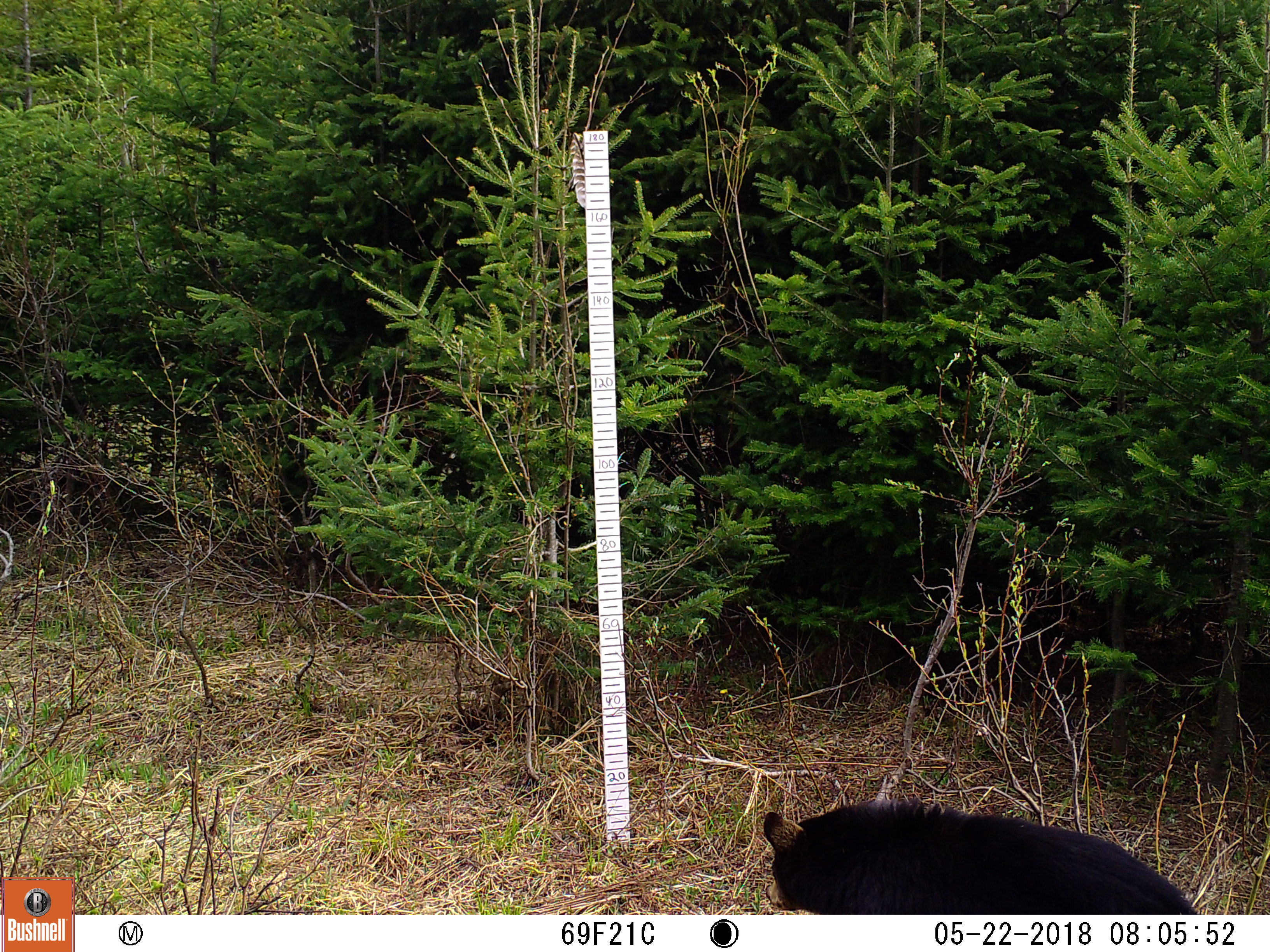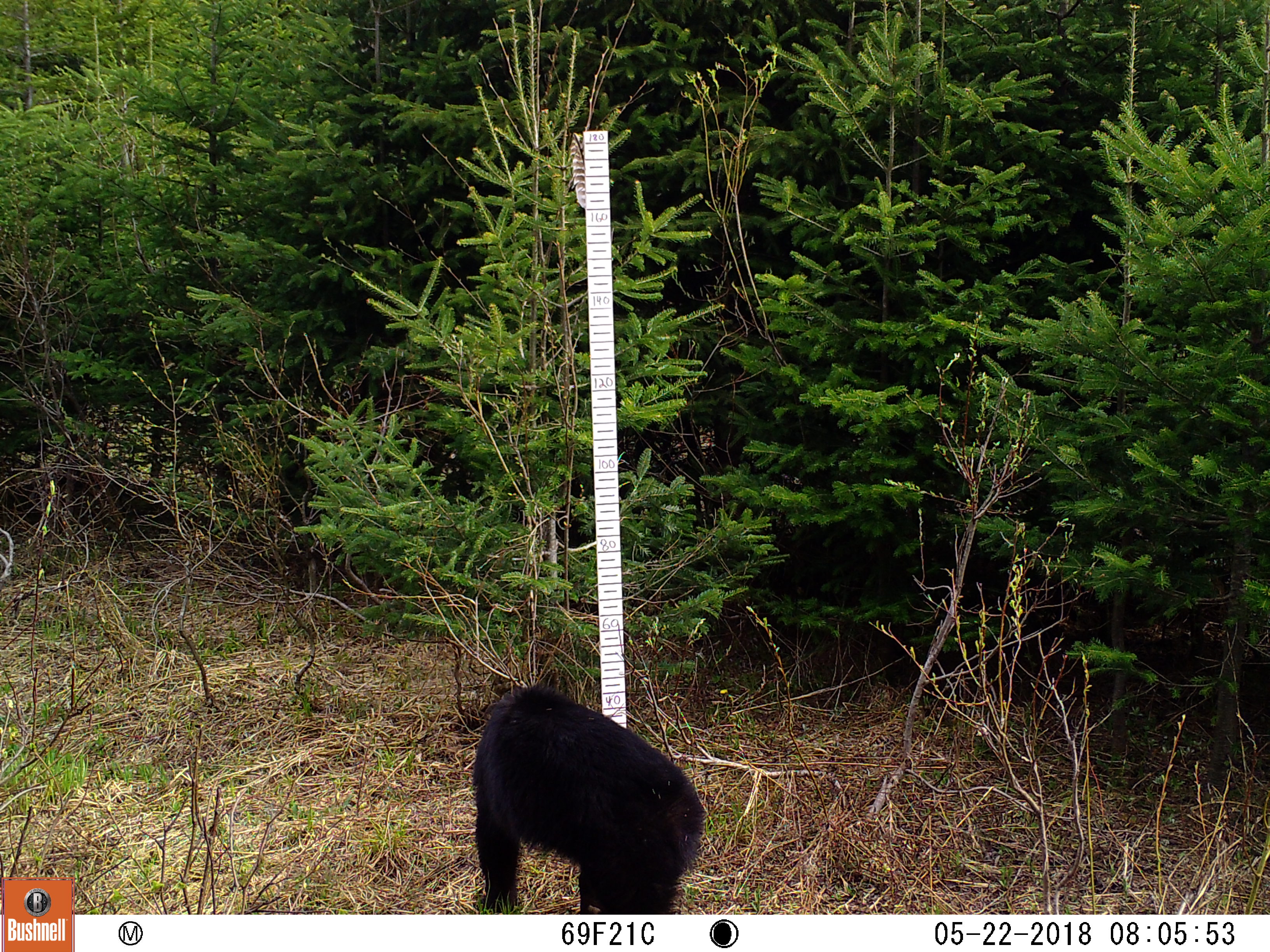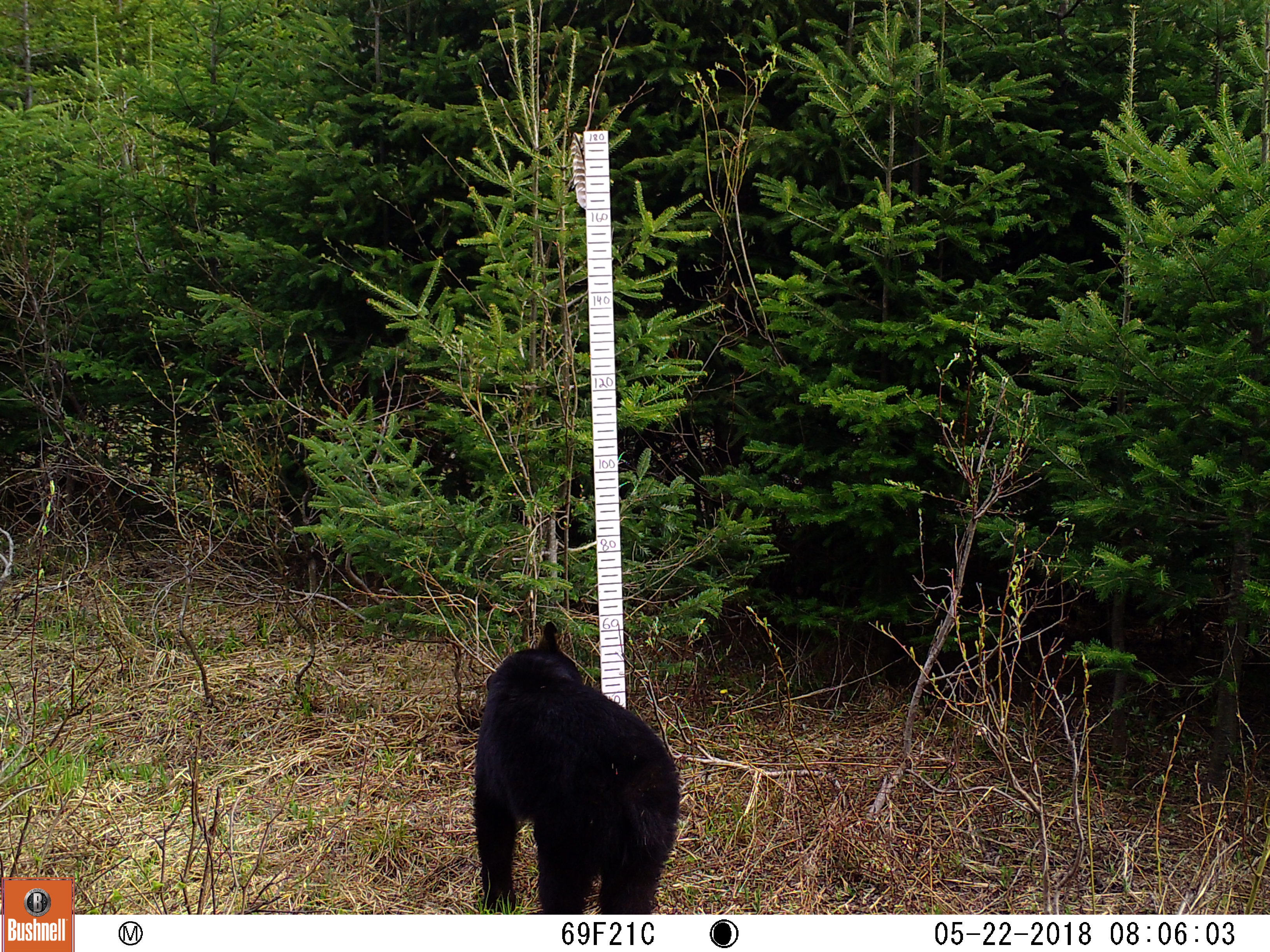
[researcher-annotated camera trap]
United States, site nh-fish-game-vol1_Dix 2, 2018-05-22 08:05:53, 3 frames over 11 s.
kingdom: Animalia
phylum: Chordata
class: Mammalia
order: Carnivora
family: Ursidae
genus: Ursus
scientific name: Ursus americanus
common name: black bear